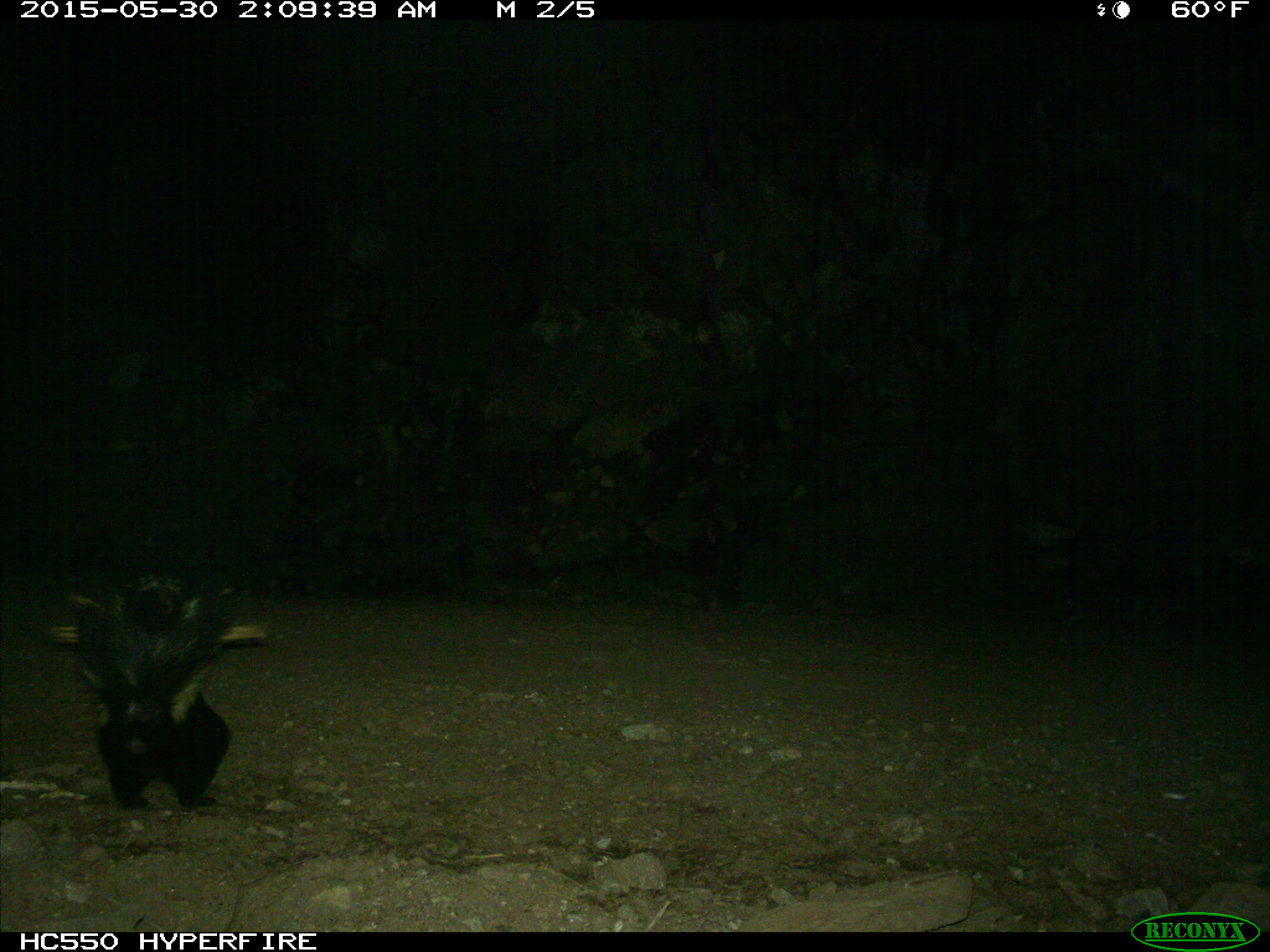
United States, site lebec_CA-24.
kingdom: Animalia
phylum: Chordata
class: Mammalia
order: Carnivora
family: Mephitidae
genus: Mephitis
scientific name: Mephitis mephitis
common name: striped skunk